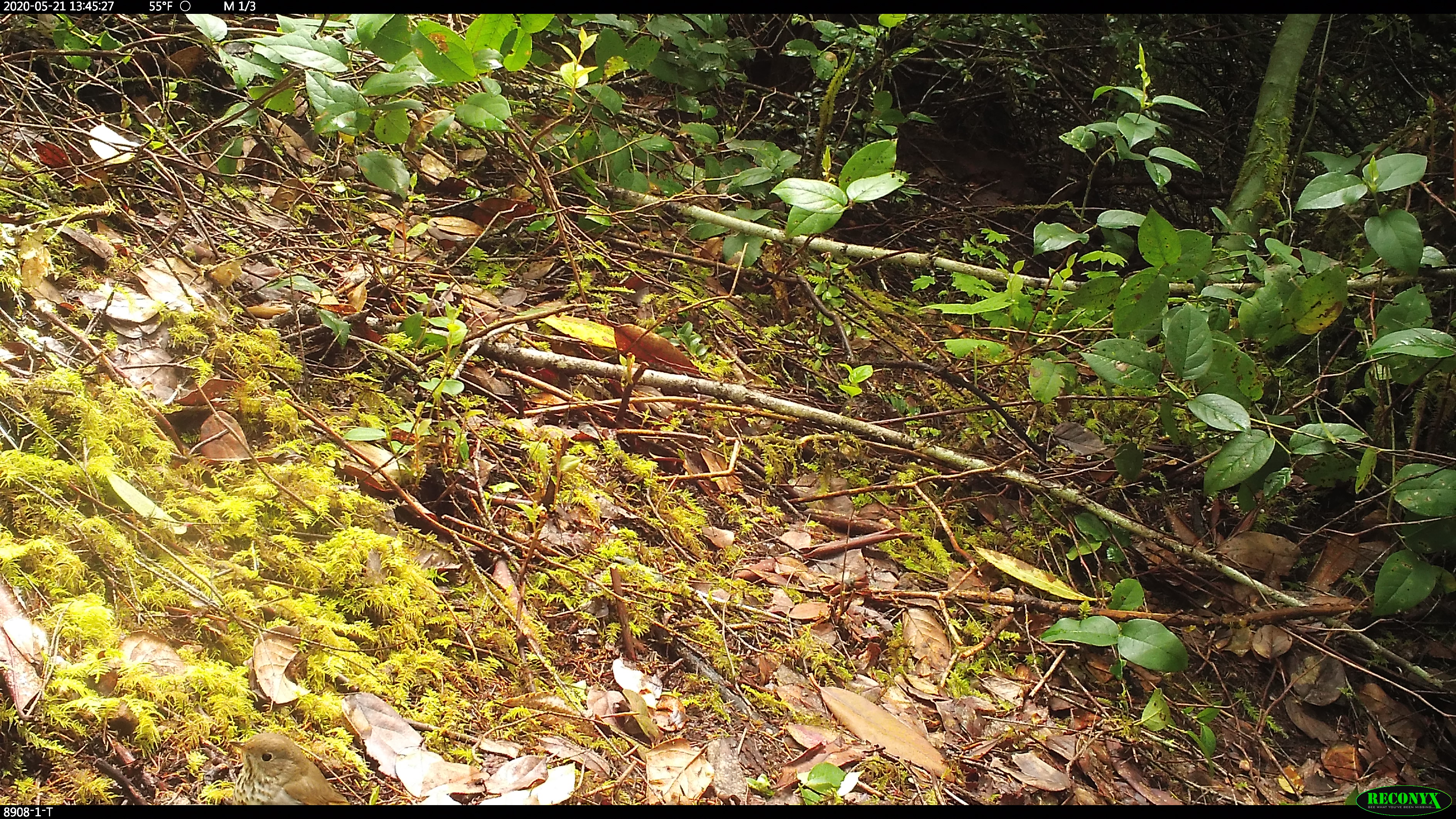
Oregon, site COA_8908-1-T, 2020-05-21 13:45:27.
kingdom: Animalia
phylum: Chordata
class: Aves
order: Passeriformes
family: Turdidae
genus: Catharus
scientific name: Catharus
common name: brown thrushes and nightingale-thrushes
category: catharus species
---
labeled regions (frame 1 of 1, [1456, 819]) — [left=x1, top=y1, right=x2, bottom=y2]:
catharus species: [left=224, top=728, right=349, bottom=803]